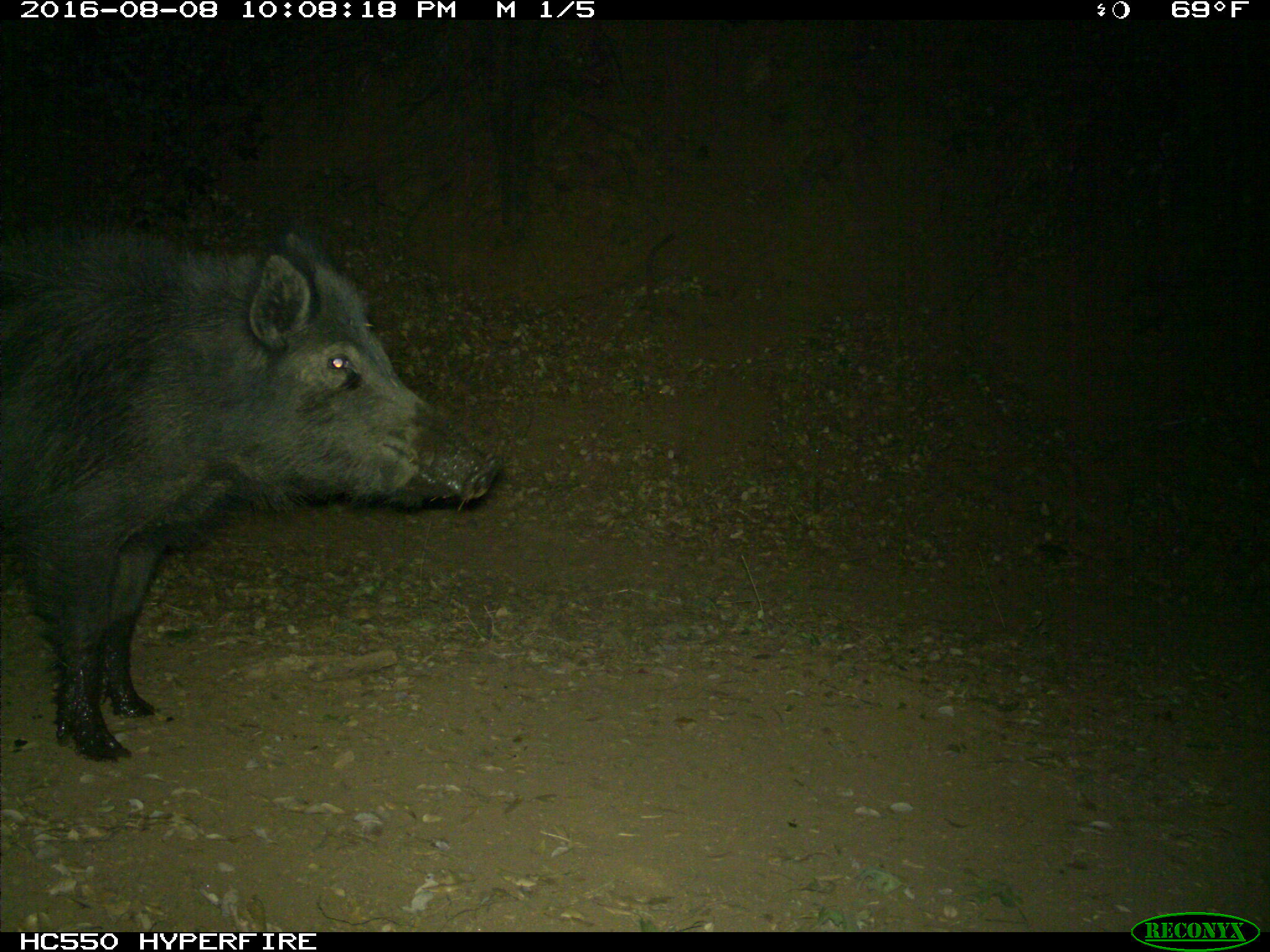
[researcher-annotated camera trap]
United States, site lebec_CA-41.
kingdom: Animalia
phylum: Chordata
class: Mammalia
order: Artiodactyla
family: Suidae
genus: Sus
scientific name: Sus scrofa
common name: wild boar